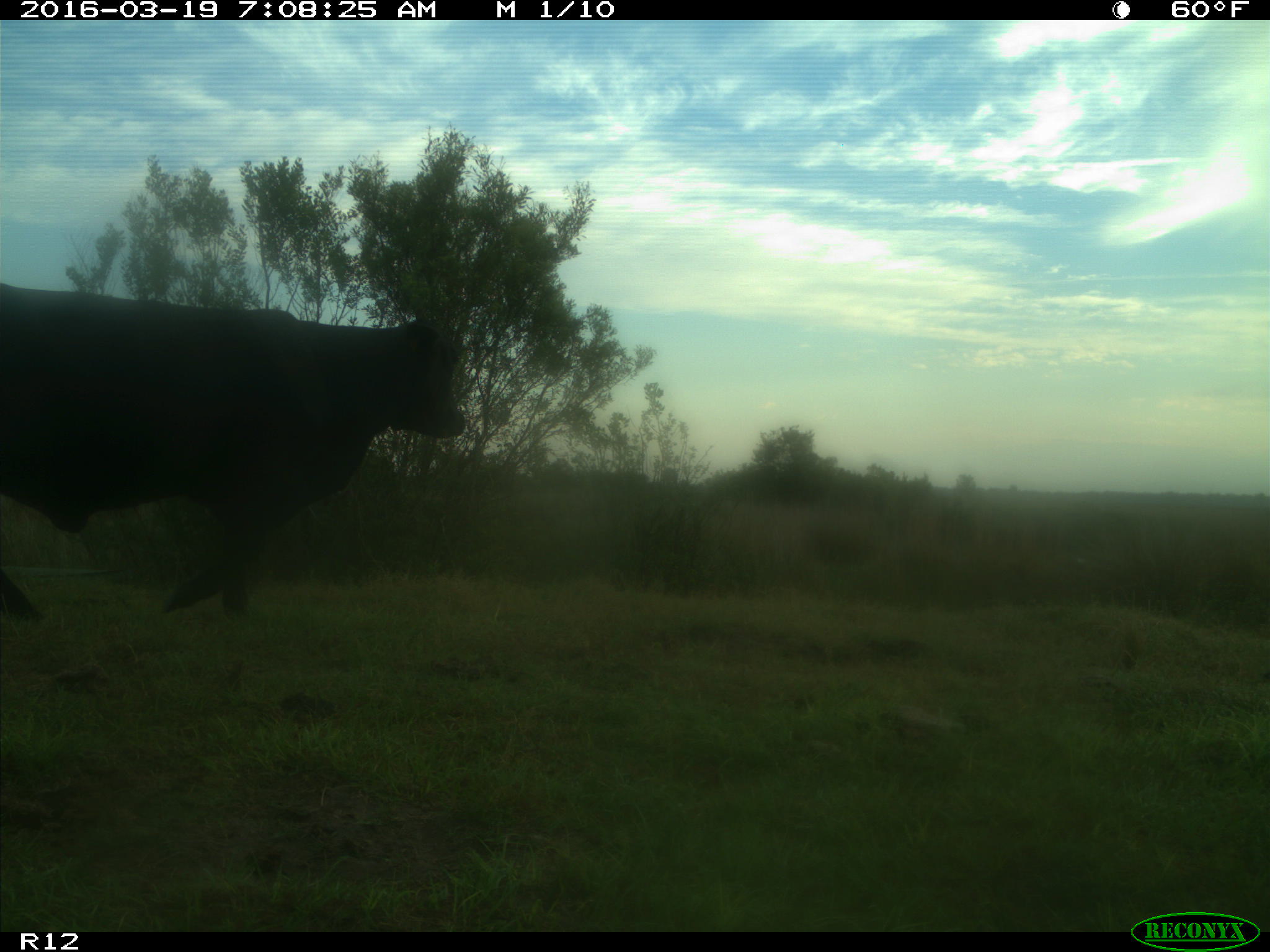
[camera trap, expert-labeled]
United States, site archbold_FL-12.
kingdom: Animalia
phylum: Chordata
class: Mammalia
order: Artiodactyla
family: Bovidae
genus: Bos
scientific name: Bos taurus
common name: domestic cow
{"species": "Bos taurus (domestic cow)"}